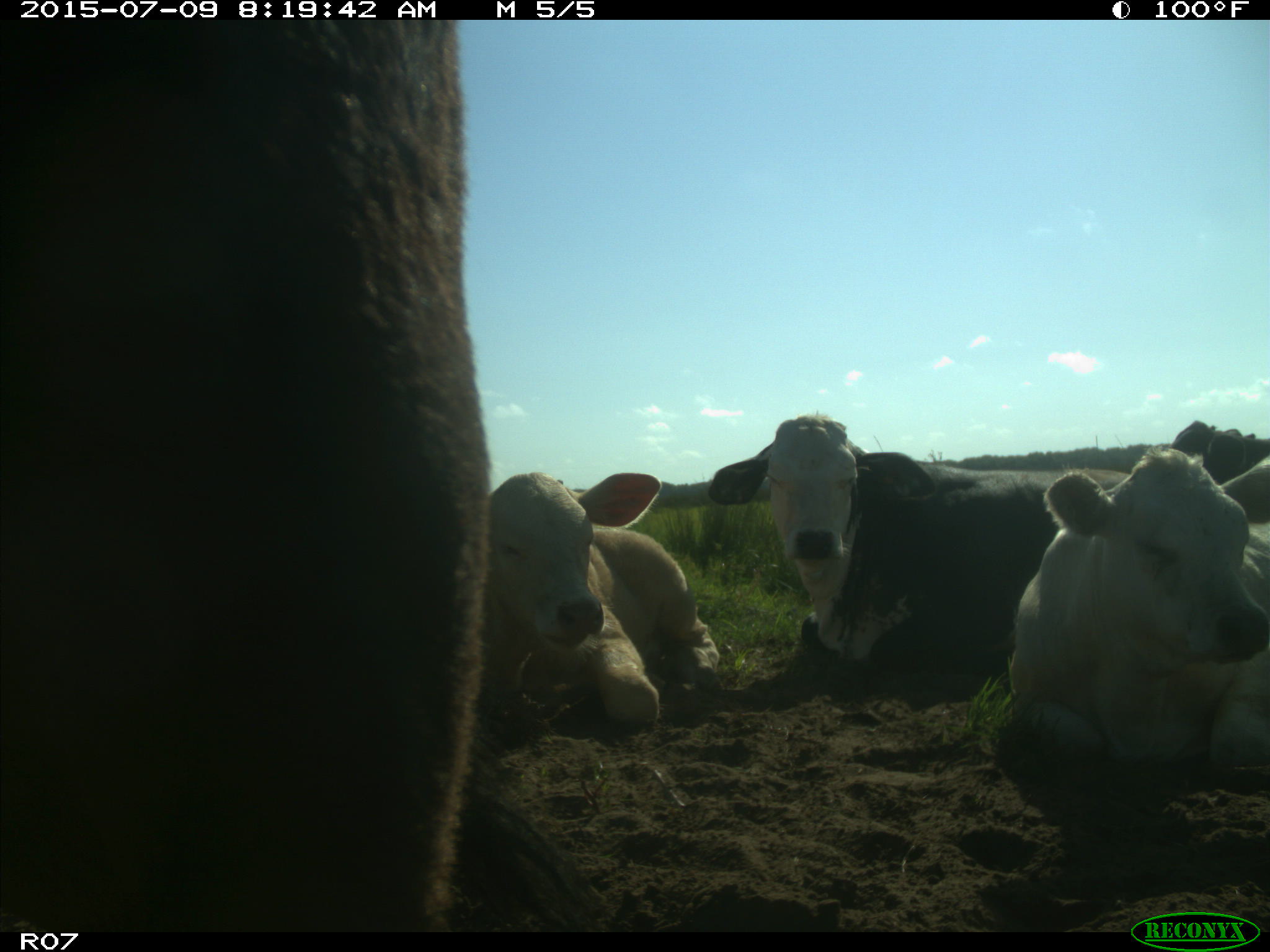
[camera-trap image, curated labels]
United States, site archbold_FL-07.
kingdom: Animalia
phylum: Chordata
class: Mammalia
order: Artiodactyla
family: Bovidae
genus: Bos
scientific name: Bos taurus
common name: domestic cow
Bos taurus (domestic cow).